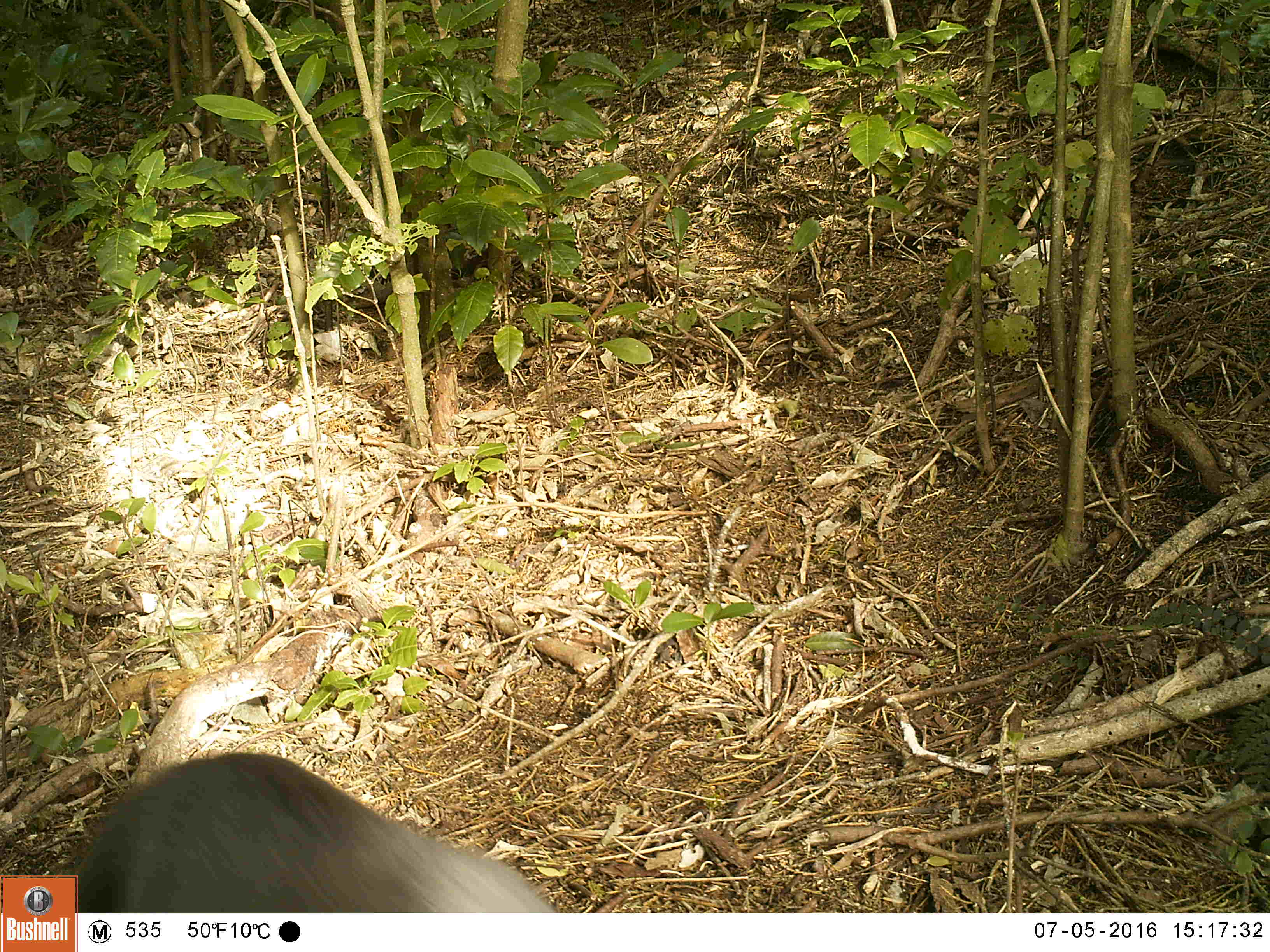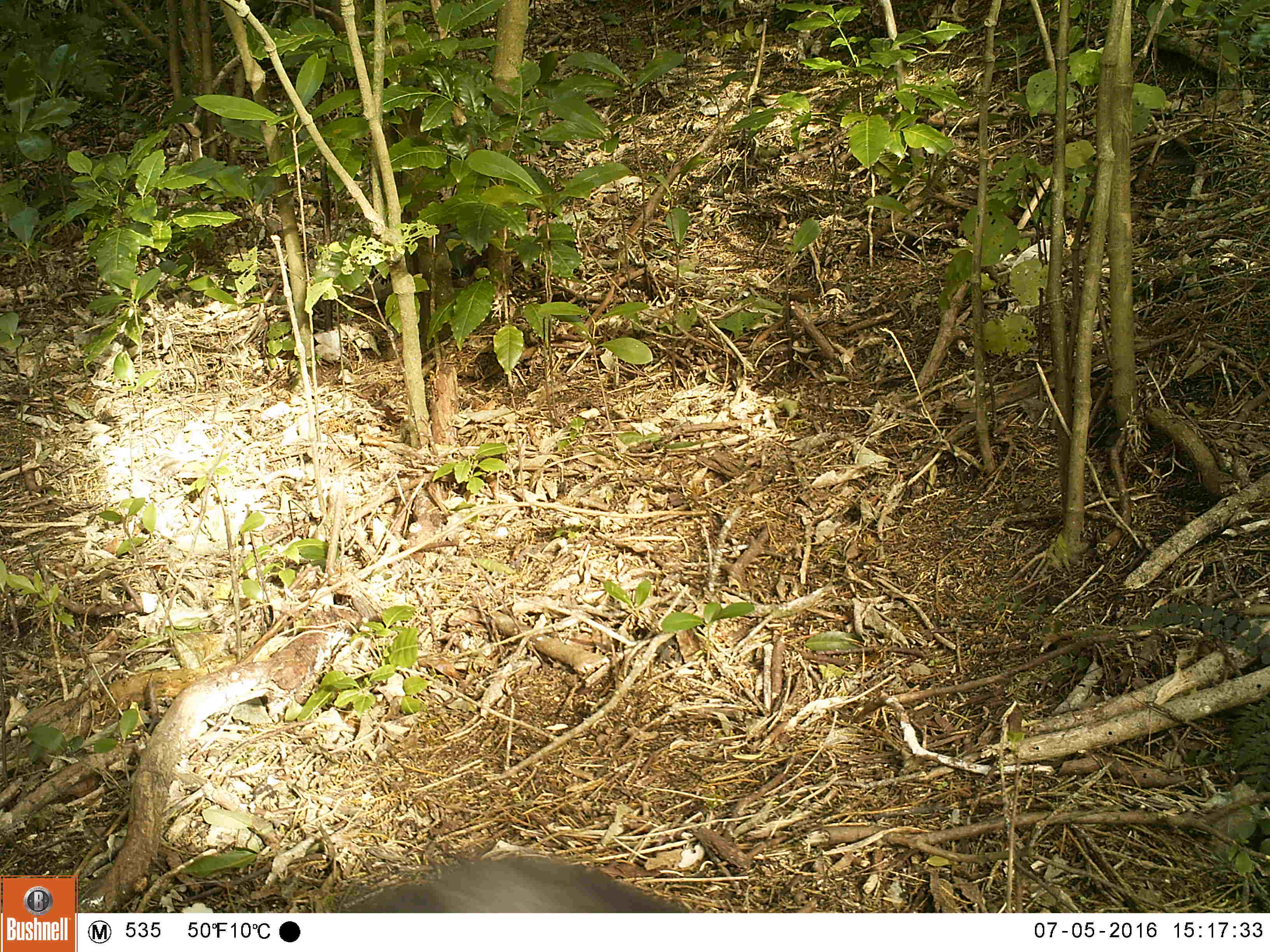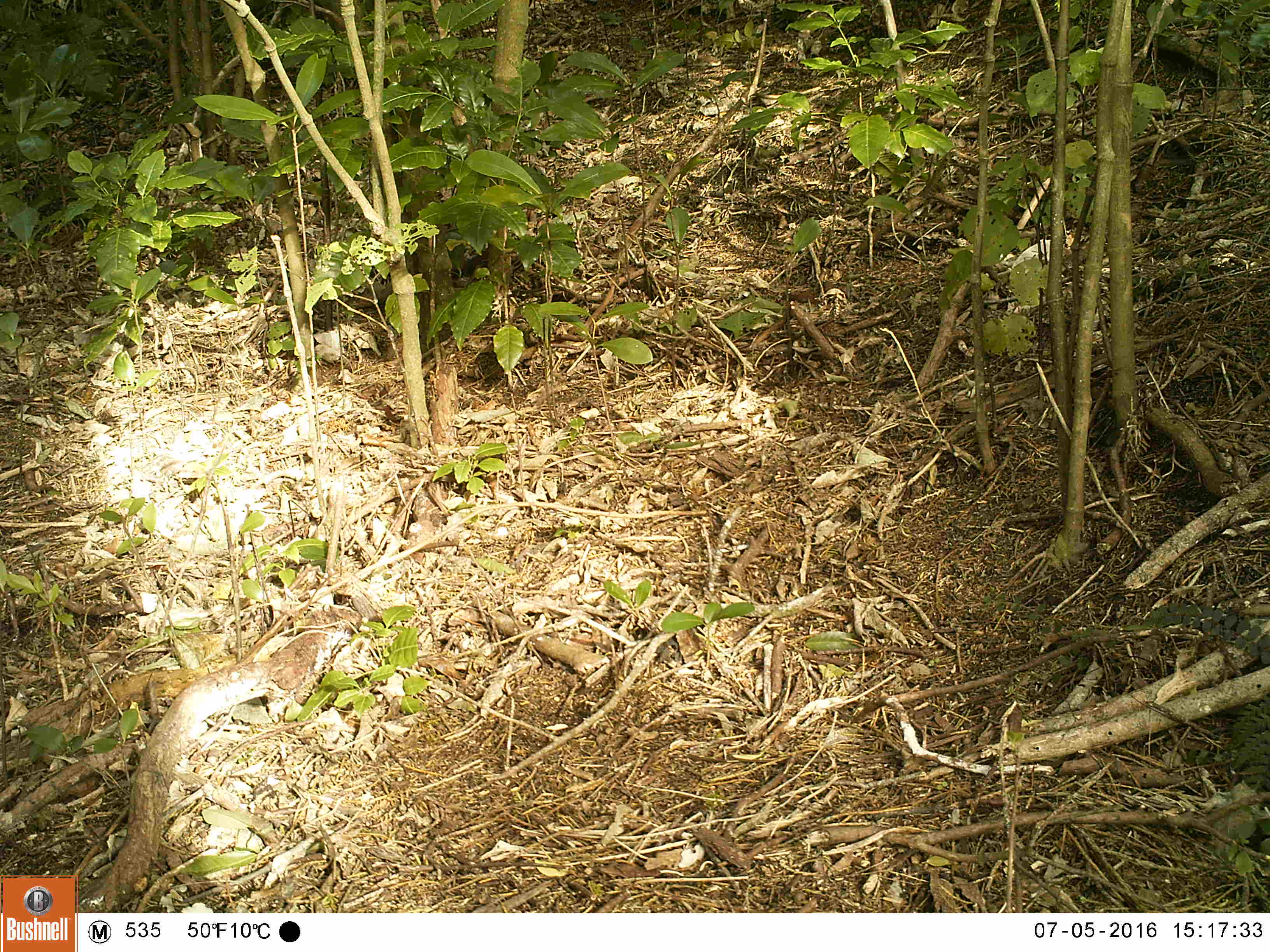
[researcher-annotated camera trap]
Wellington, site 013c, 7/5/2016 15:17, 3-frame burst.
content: unidentified animal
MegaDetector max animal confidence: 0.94